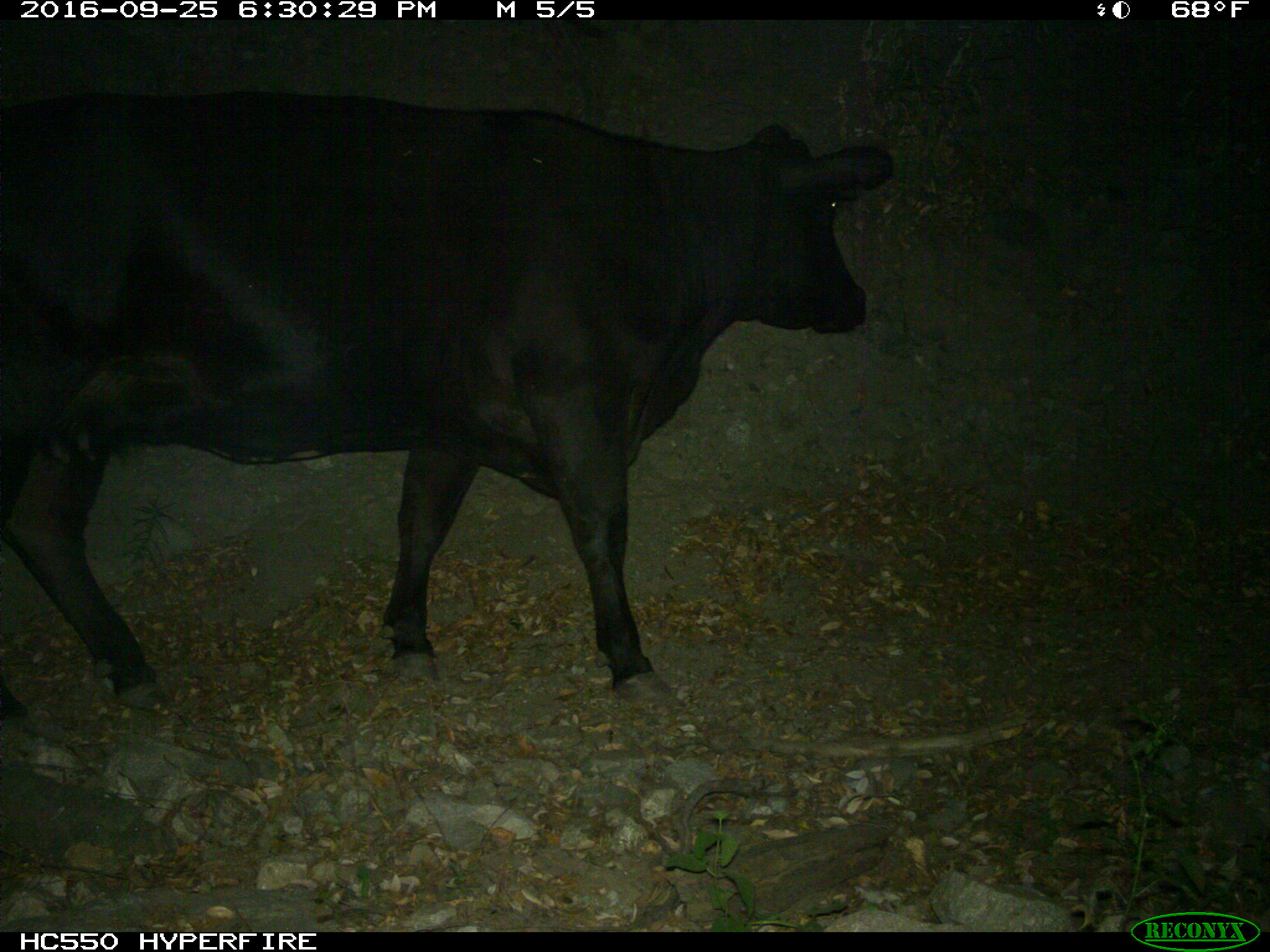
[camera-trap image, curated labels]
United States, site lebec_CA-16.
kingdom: Animalia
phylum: Chordata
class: Mammalia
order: Artiodactyla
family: Bovidae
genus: Bos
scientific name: Bos taurus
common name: domestic cow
Bos taurus (domestic cow).